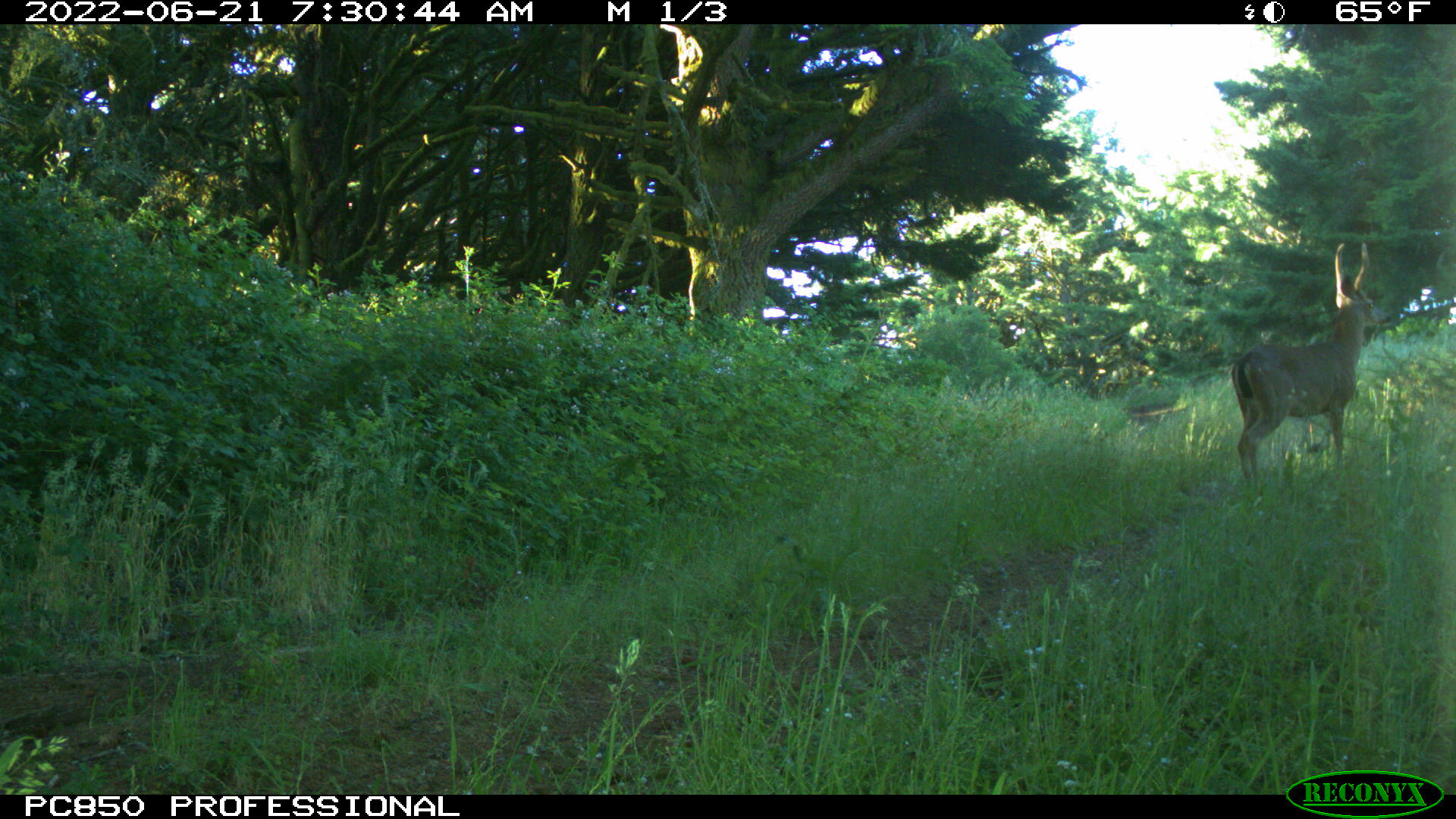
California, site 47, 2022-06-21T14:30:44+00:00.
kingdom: Animalia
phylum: Chordata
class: Mammalia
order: Artiodactyla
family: Cervidae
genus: Odocoileus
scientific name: Odocoileus hemionus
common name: mule deer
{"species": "mule deer (Odocoileus hemionus)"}